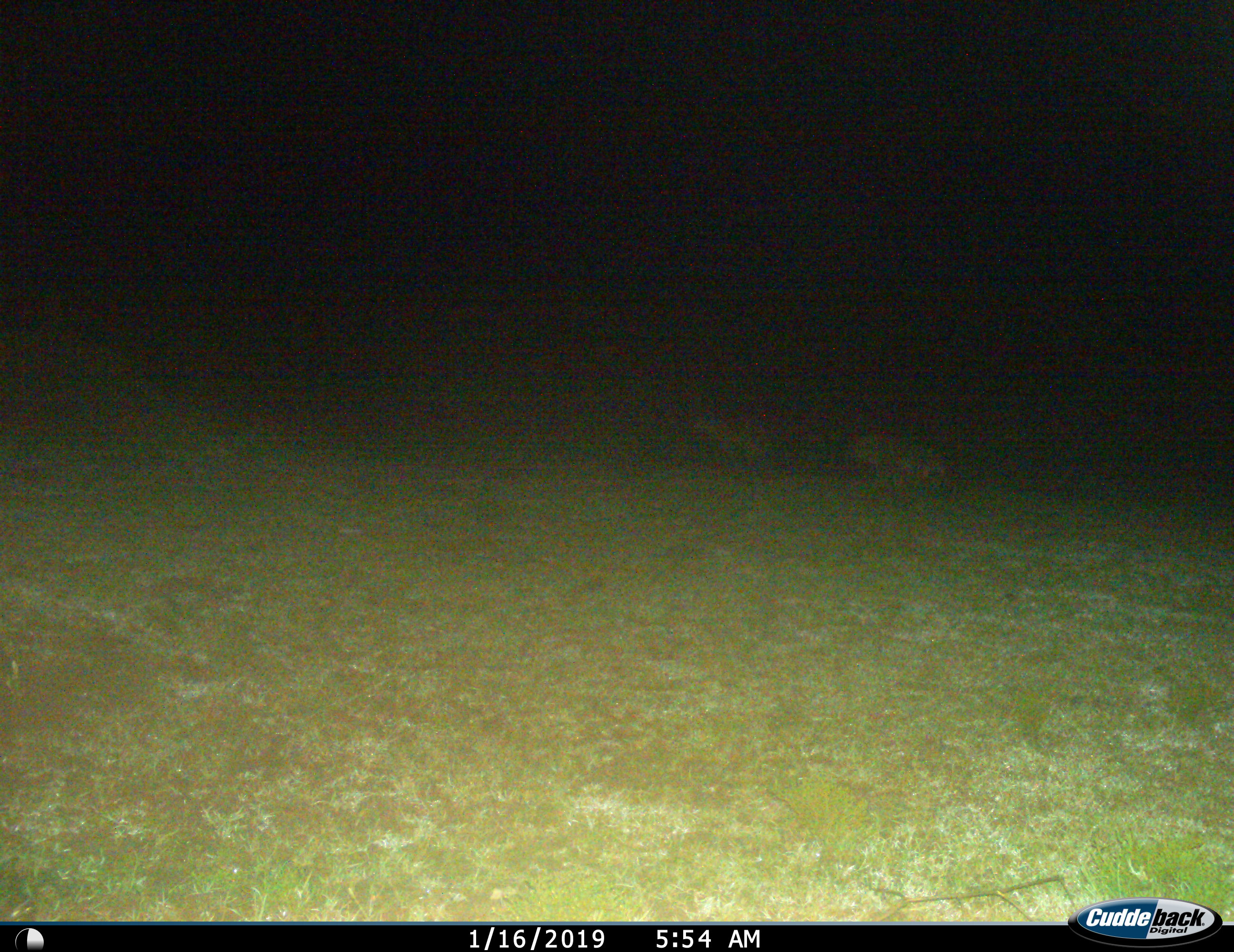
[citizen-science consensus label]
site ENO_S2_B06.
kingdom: Animalia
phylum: Chordata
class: Mammalia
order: Carnivora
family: Hyaenidae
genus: Crocuta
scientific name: Crocuta crocuta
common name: spotted hyena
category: hyenaspotted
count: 2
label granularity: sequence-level